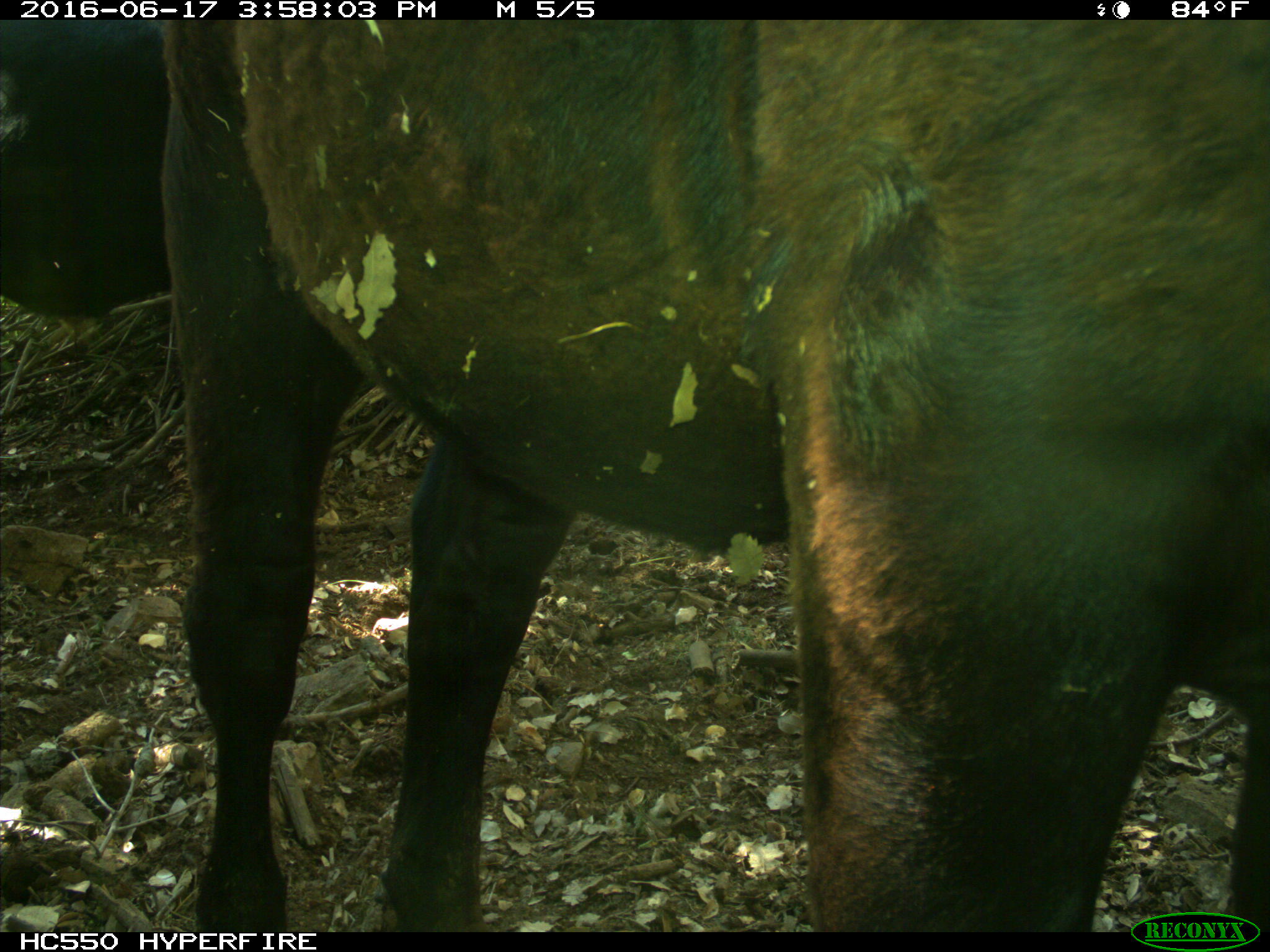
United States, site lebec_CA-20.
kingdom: Animalia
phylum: Chordata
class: Mammalia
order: Artiodactyla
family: Bovidae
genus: Bos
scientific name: Bos taurus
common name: domestic cow